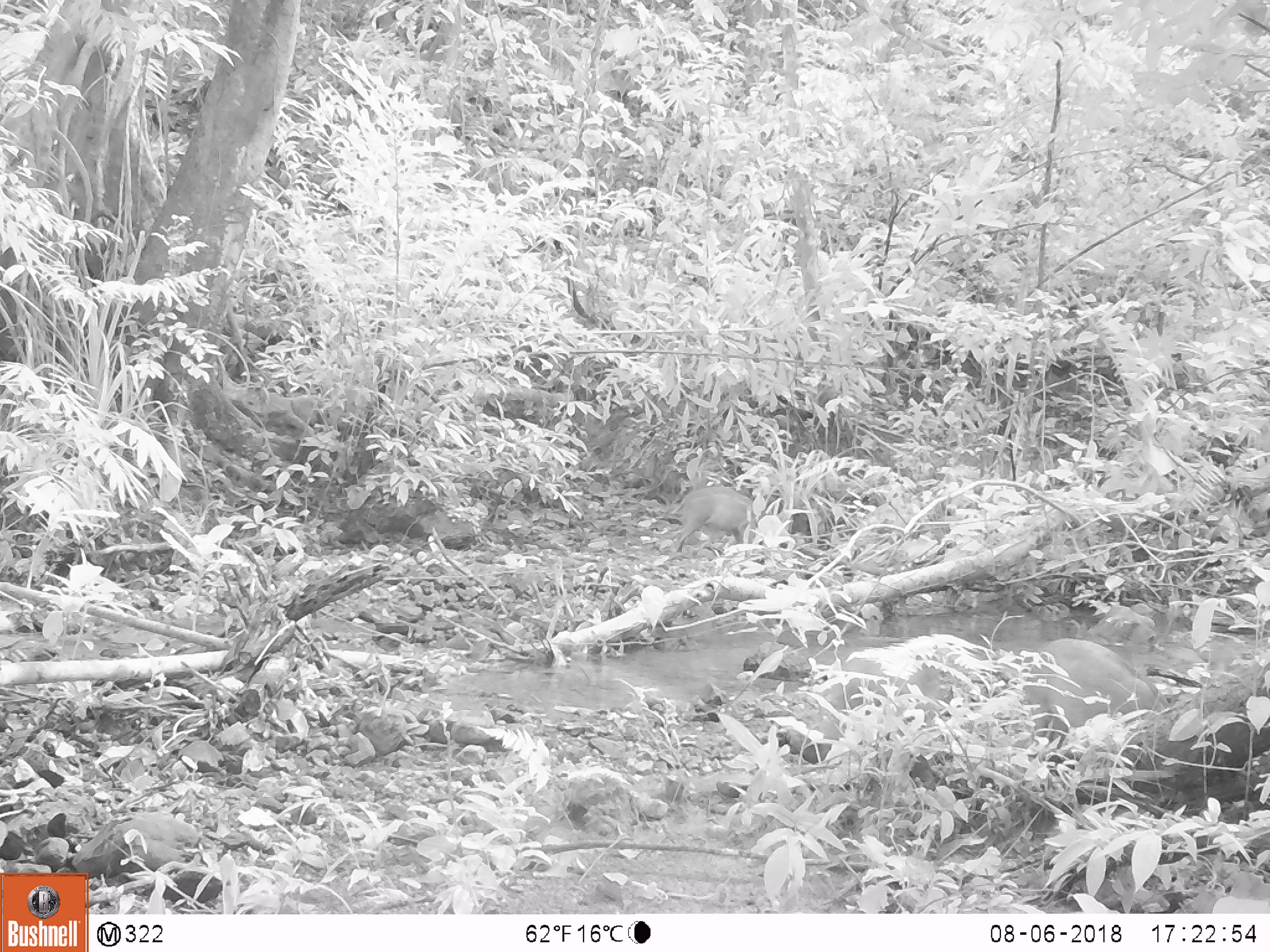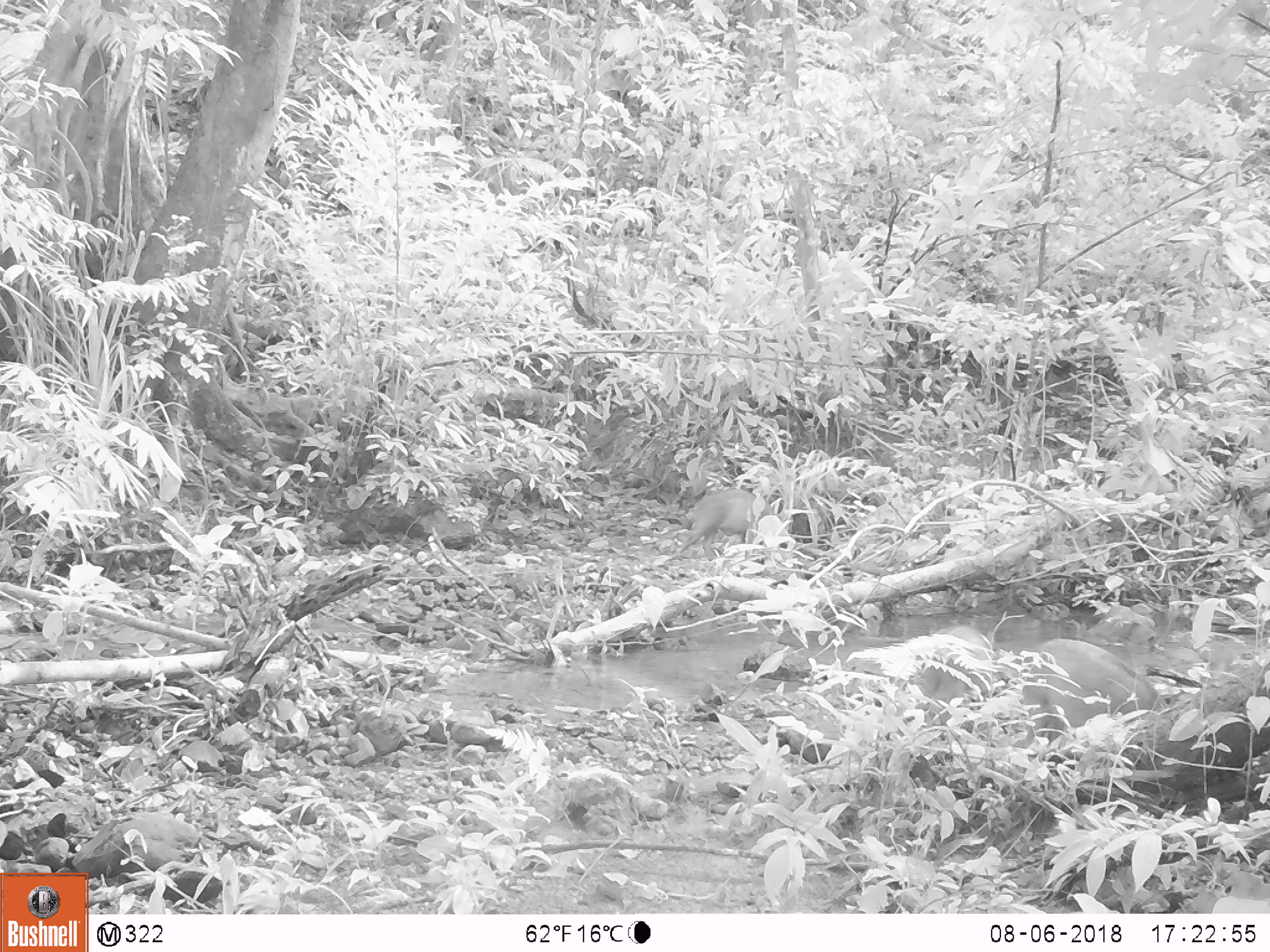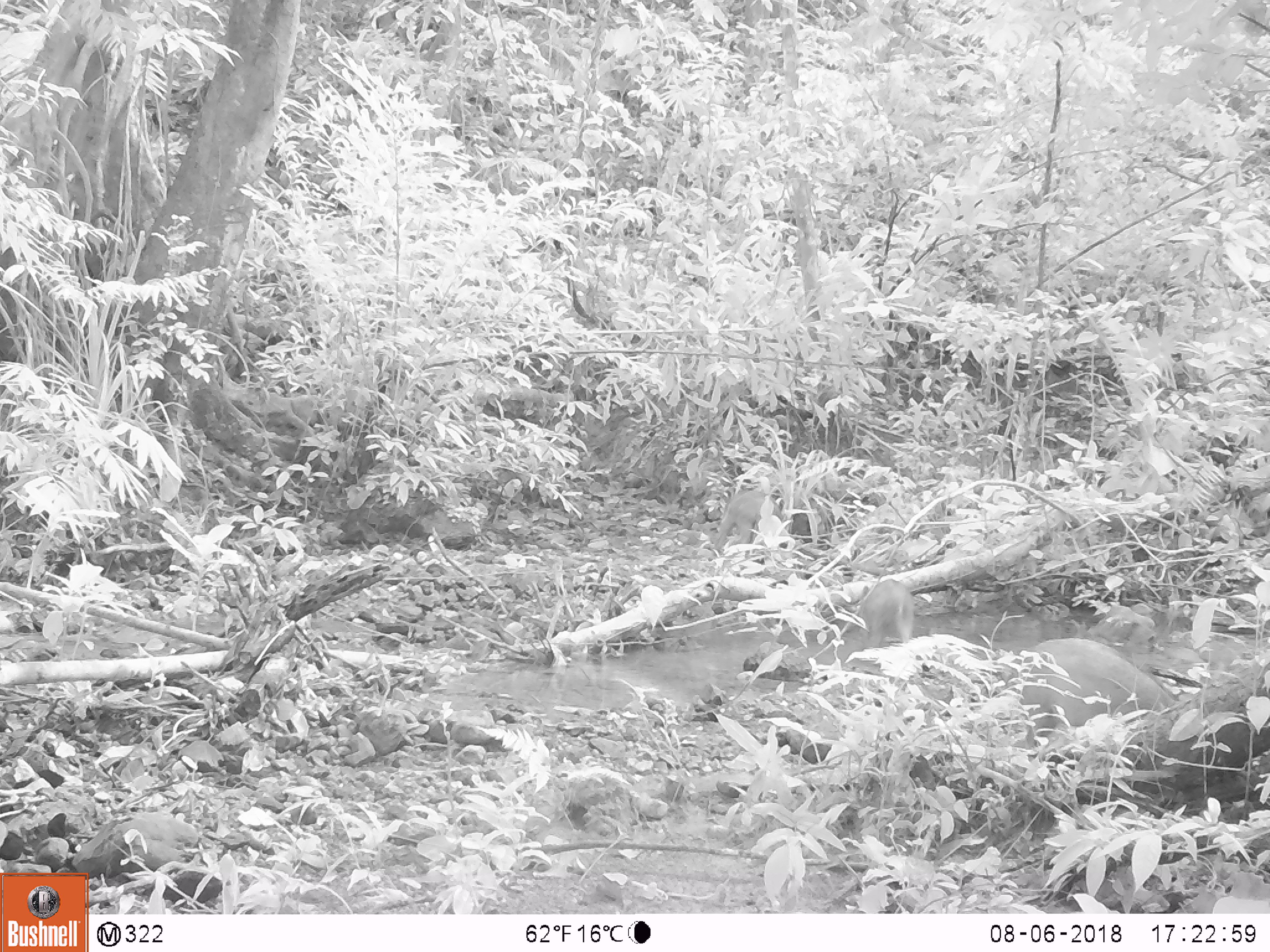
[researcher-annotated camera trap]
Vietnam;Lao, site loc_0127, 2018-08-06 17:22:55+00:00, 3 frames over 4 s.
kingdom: Animalia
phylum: Chordata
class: Mammalia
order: Artiodactyla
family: Suidae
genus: Sus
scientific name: Sus scrofa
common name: eurasian wild pig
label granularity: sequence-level